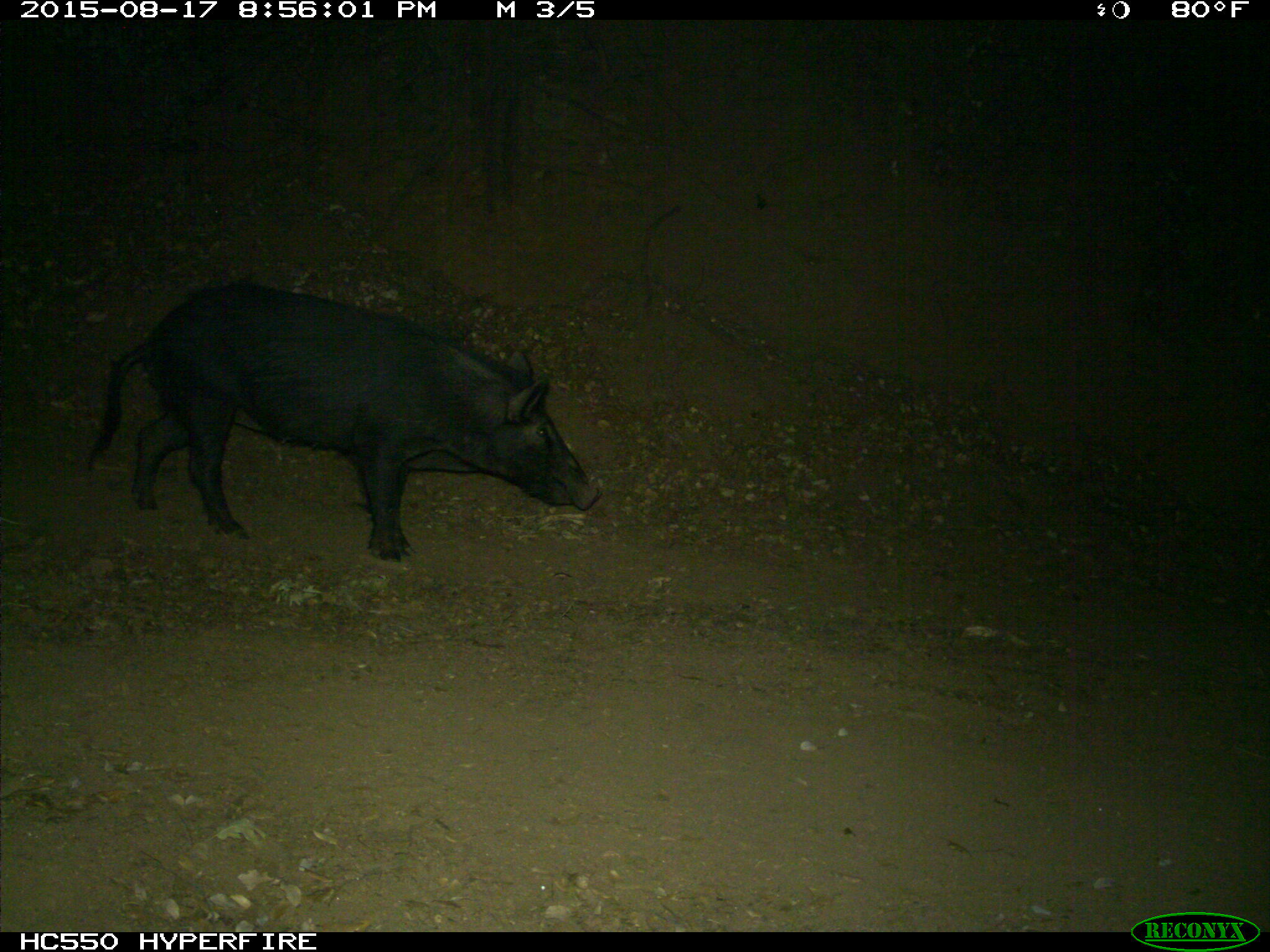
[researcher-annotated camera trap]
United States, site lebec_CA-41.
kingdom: Animalia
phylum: Chordata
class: Mammalia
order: Artiodactyla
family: Suidae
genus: Sus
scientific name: Sus scrofa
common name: wild boar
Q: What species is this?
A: Sus scrofa (wild boar).